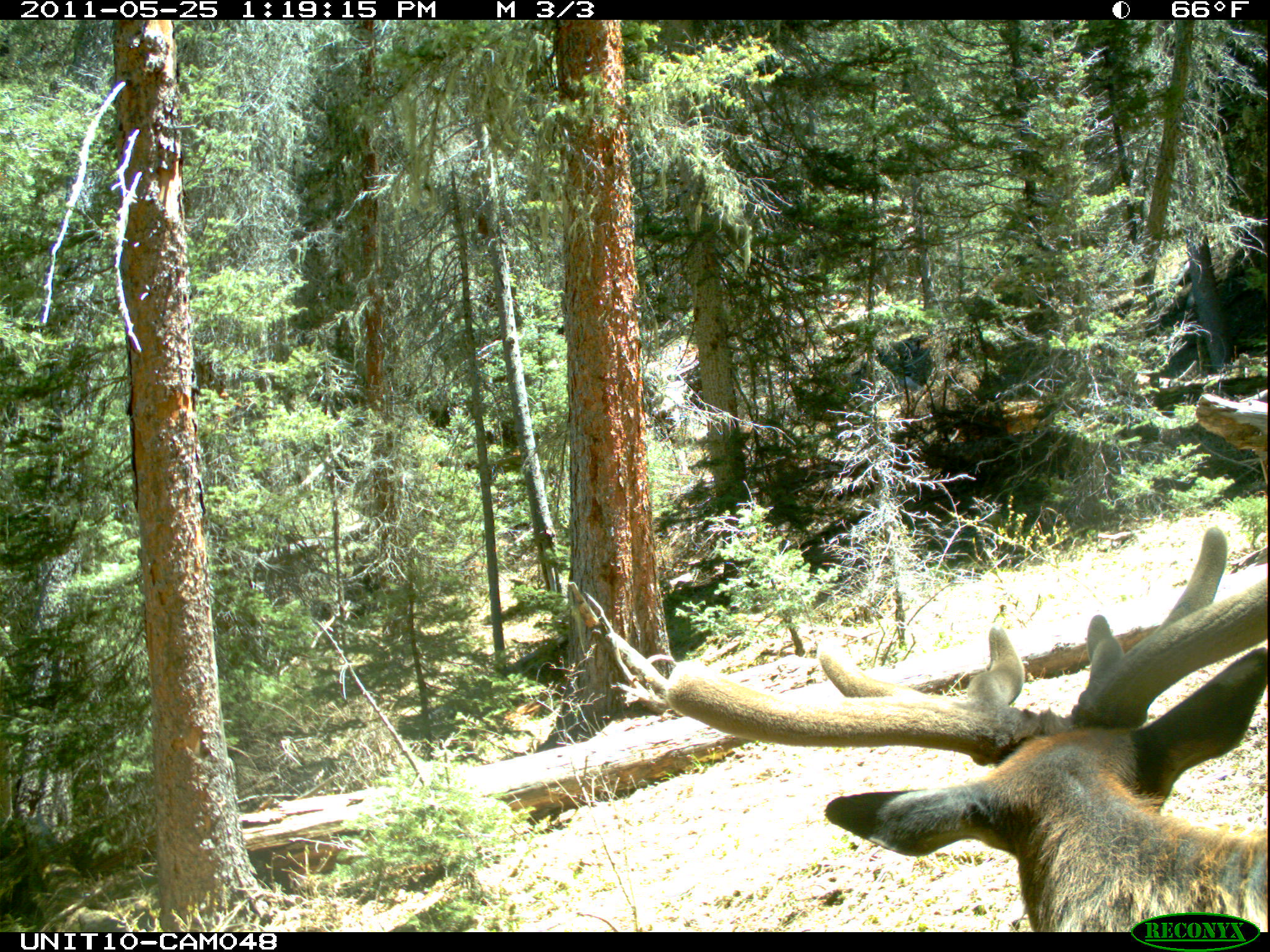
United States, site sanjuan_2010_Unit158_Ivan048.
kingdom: Animalia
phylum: Chordata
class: Mammalia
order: Artiodactyla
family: Cervidae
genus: Cervus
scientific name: Cervus elaphus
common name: red deer